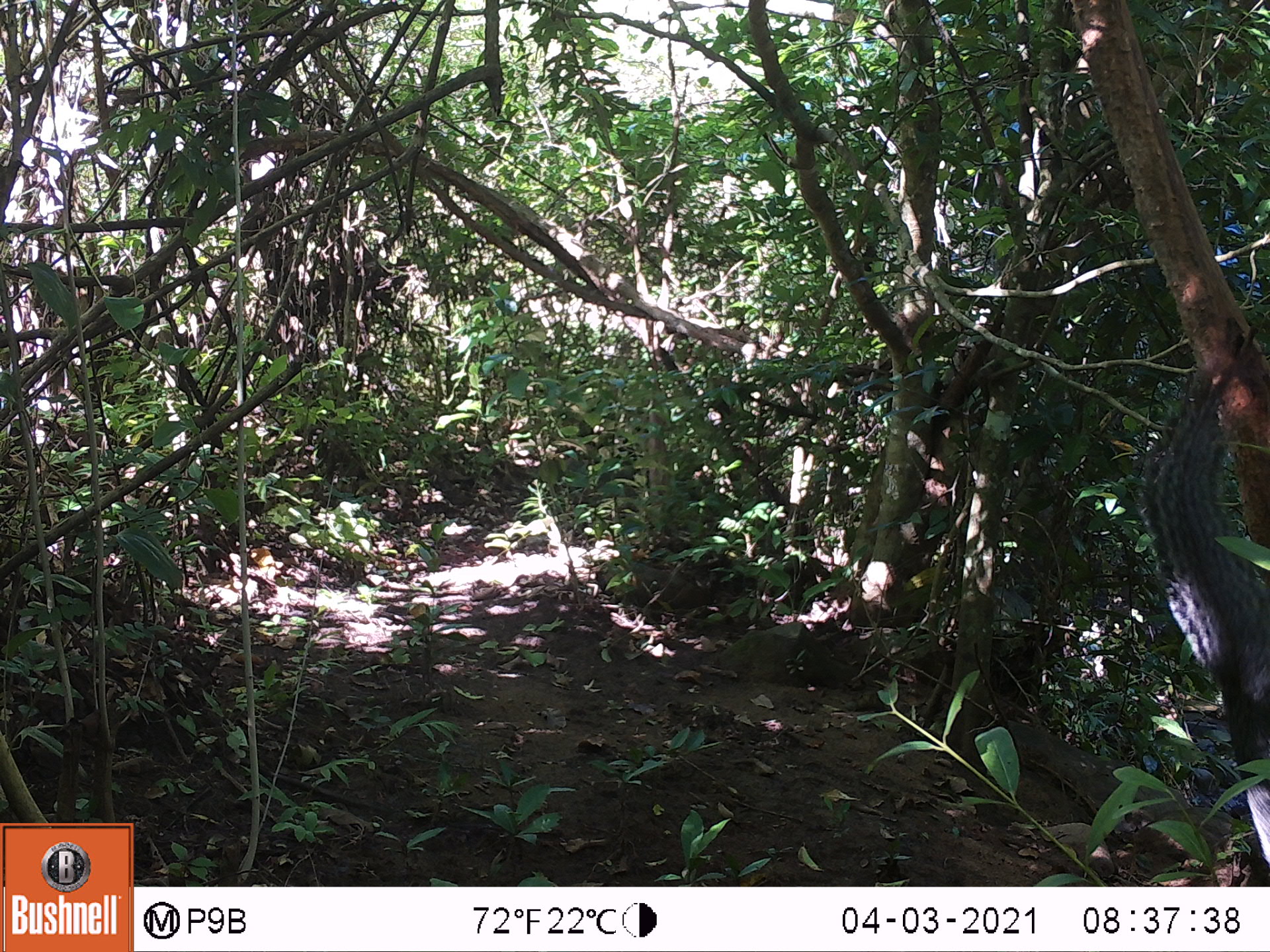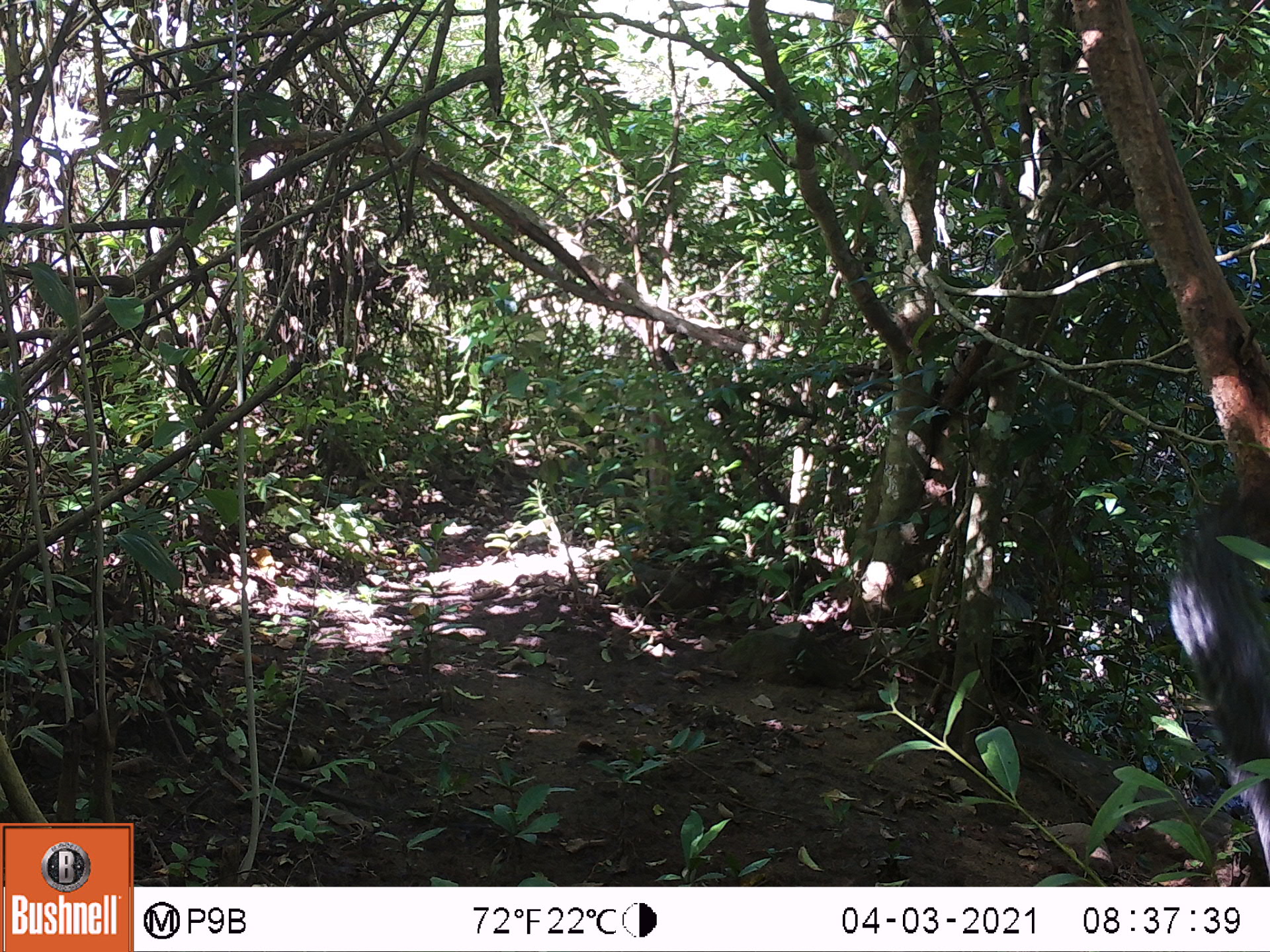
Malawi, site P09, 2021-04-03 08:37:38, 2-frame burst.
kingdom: Animalia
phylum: Chordata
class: Mammalia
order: Rodentia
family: Sciuridae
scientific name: Sciuridae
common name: squirrel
Squirrel (Sciuridae), count 1.